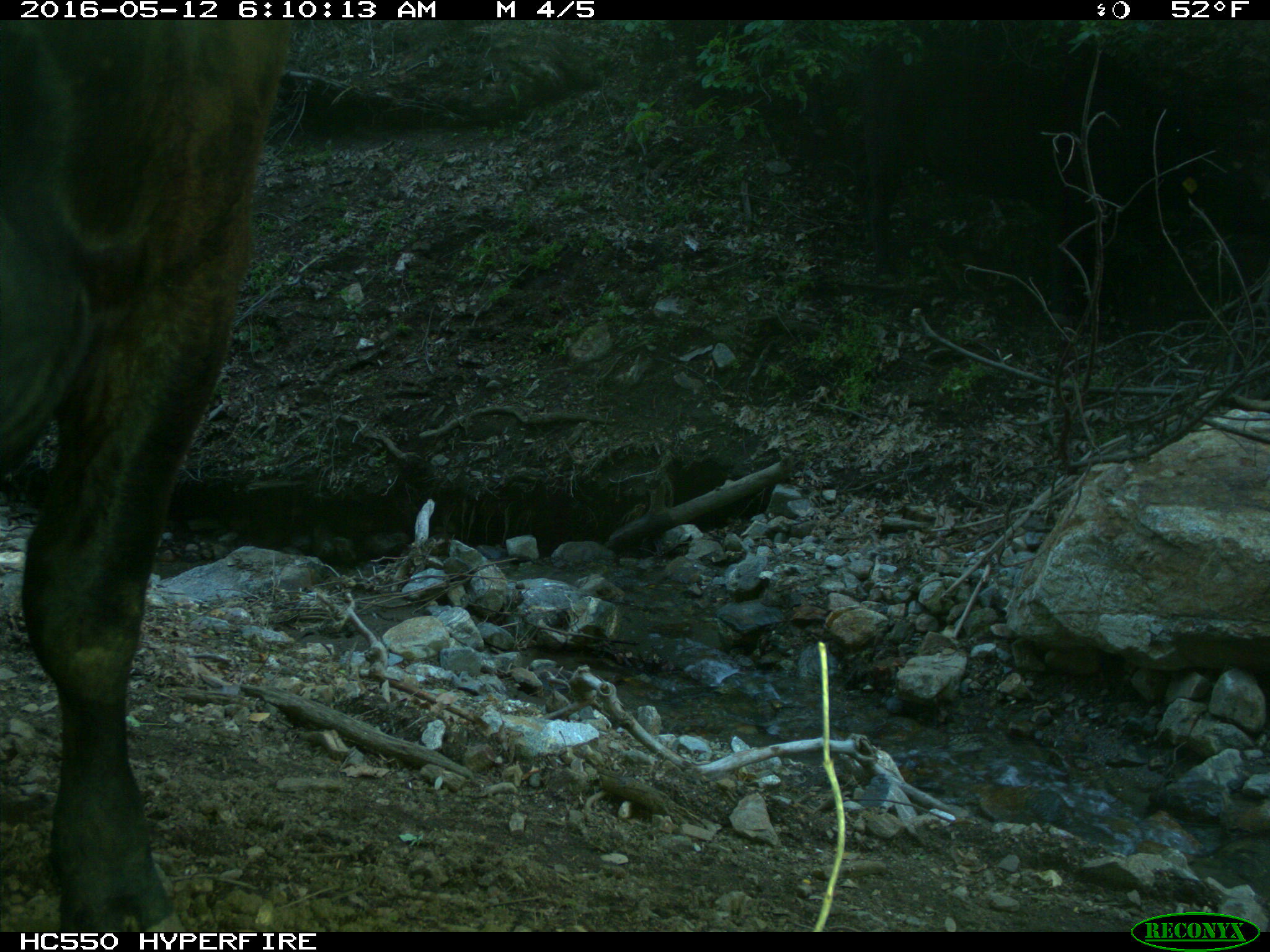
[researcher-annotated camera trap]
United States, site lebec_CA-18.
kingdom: Animalia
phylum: Chordata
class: Mammalia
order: Artiodactyla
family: Bovidae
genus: Bos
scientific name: Bos taurus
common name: domestic cow